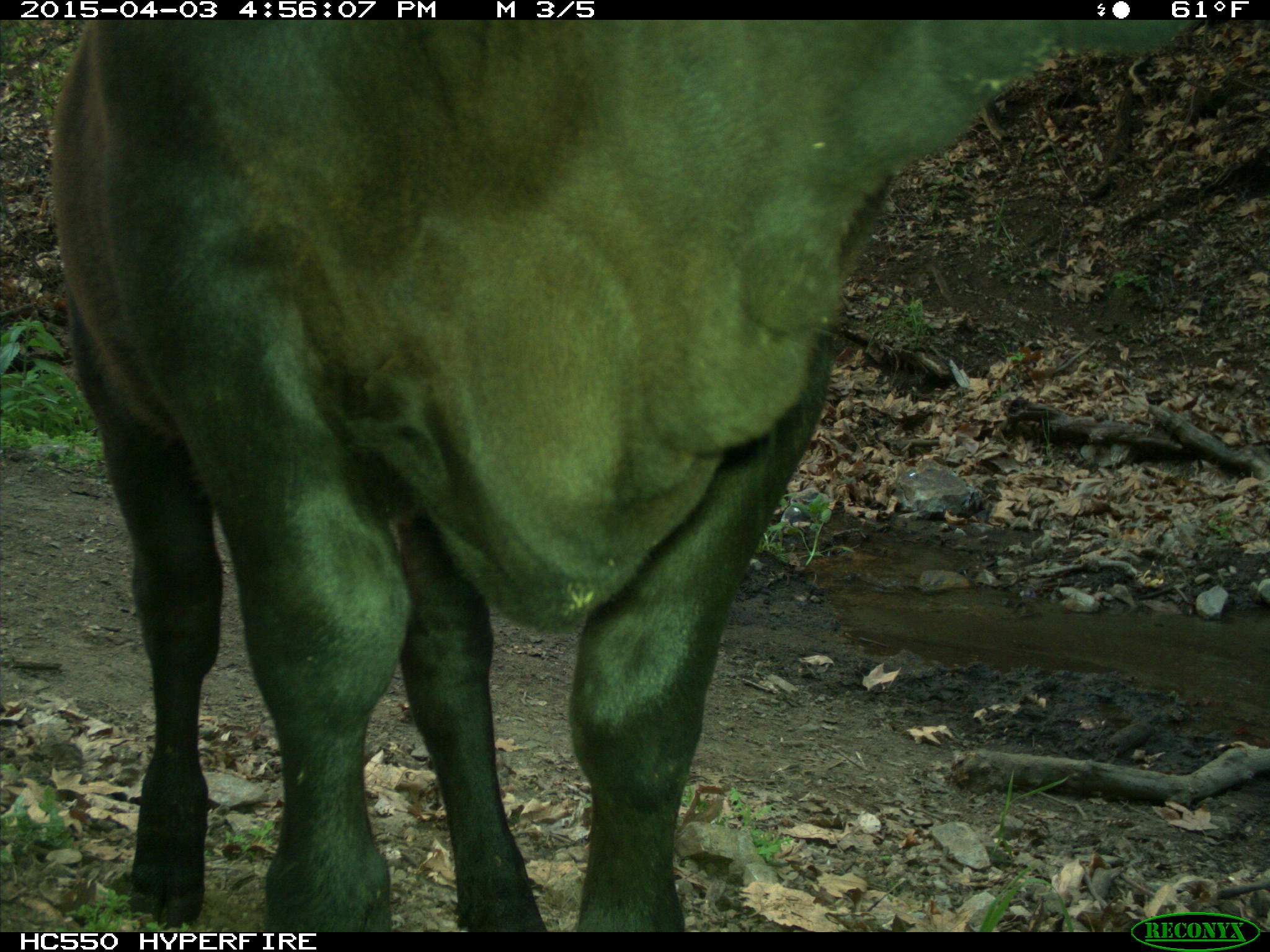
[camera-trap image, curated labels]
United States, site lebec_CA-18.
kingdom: Animalia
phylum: Chordata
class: Mammalia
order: Artiodactyla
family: Bovidae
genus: Bos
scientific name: Bos taurus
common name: domestic cow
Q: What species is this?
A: Bos taurus (domestic cow).